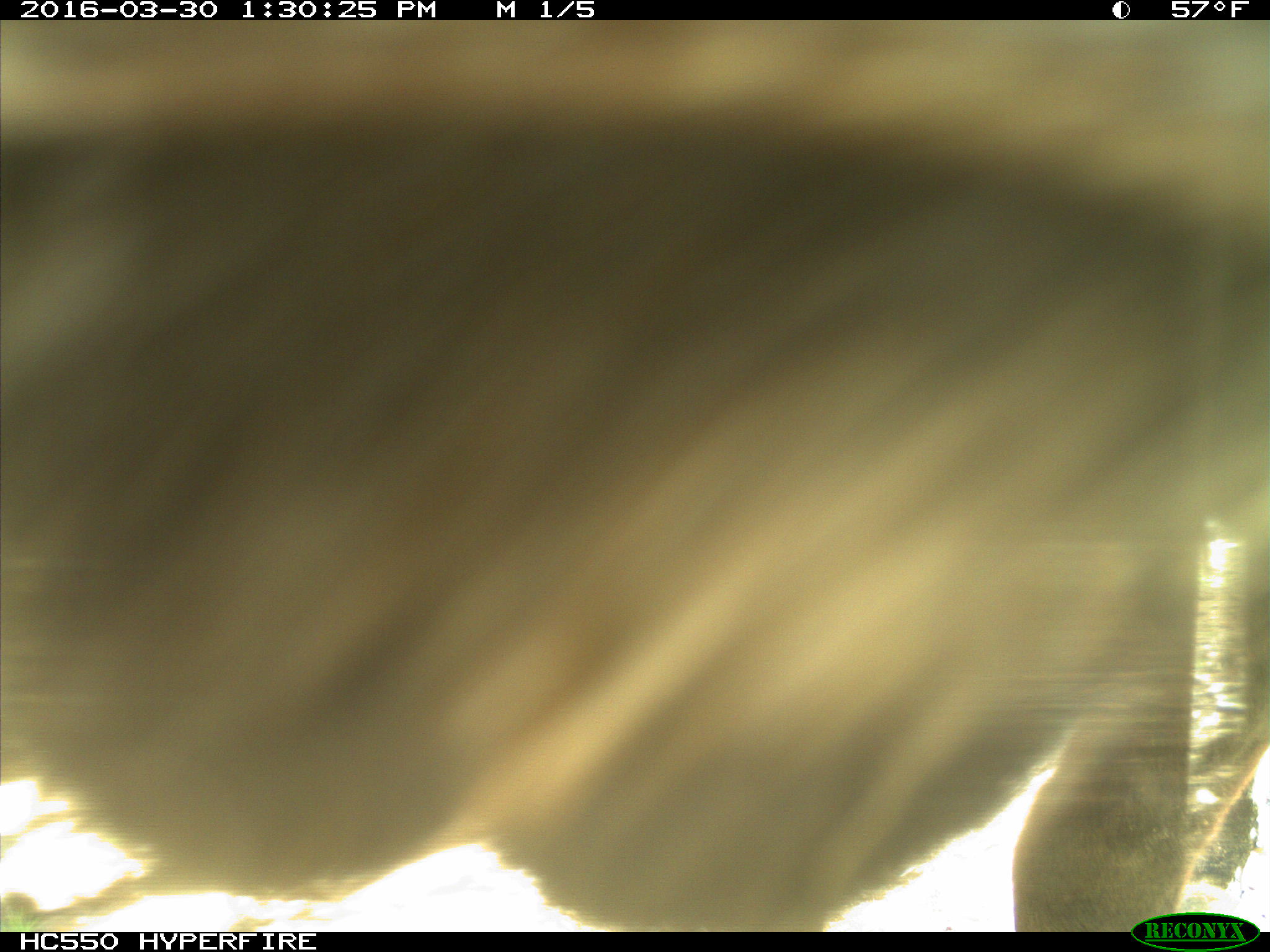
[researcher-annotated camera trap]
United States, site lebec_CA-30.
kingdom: Animalia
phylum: Chordata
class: Mammalia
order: Artiodactyla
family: Bovidae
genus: Bos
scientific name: Bos taurus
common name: domestic cow